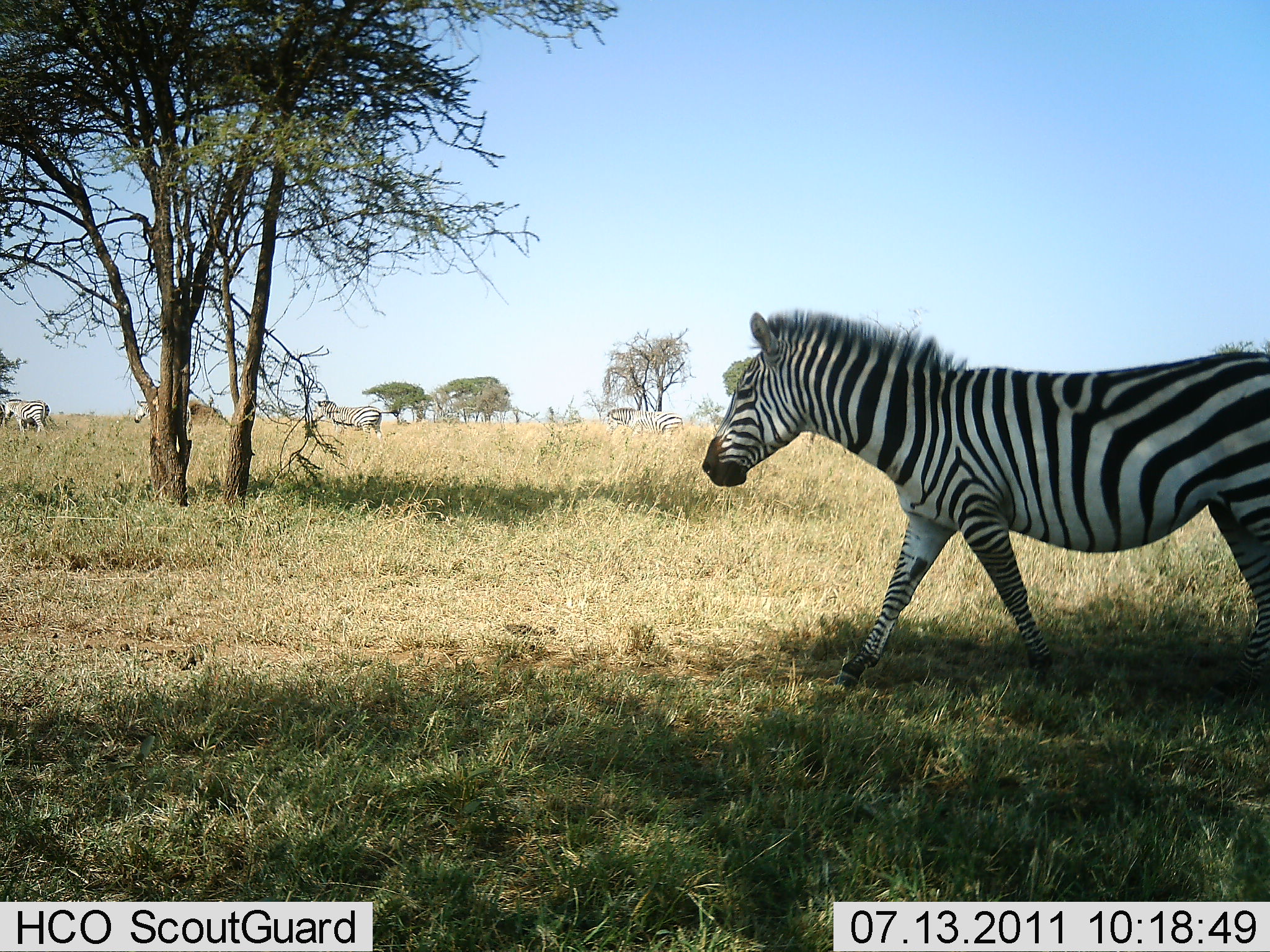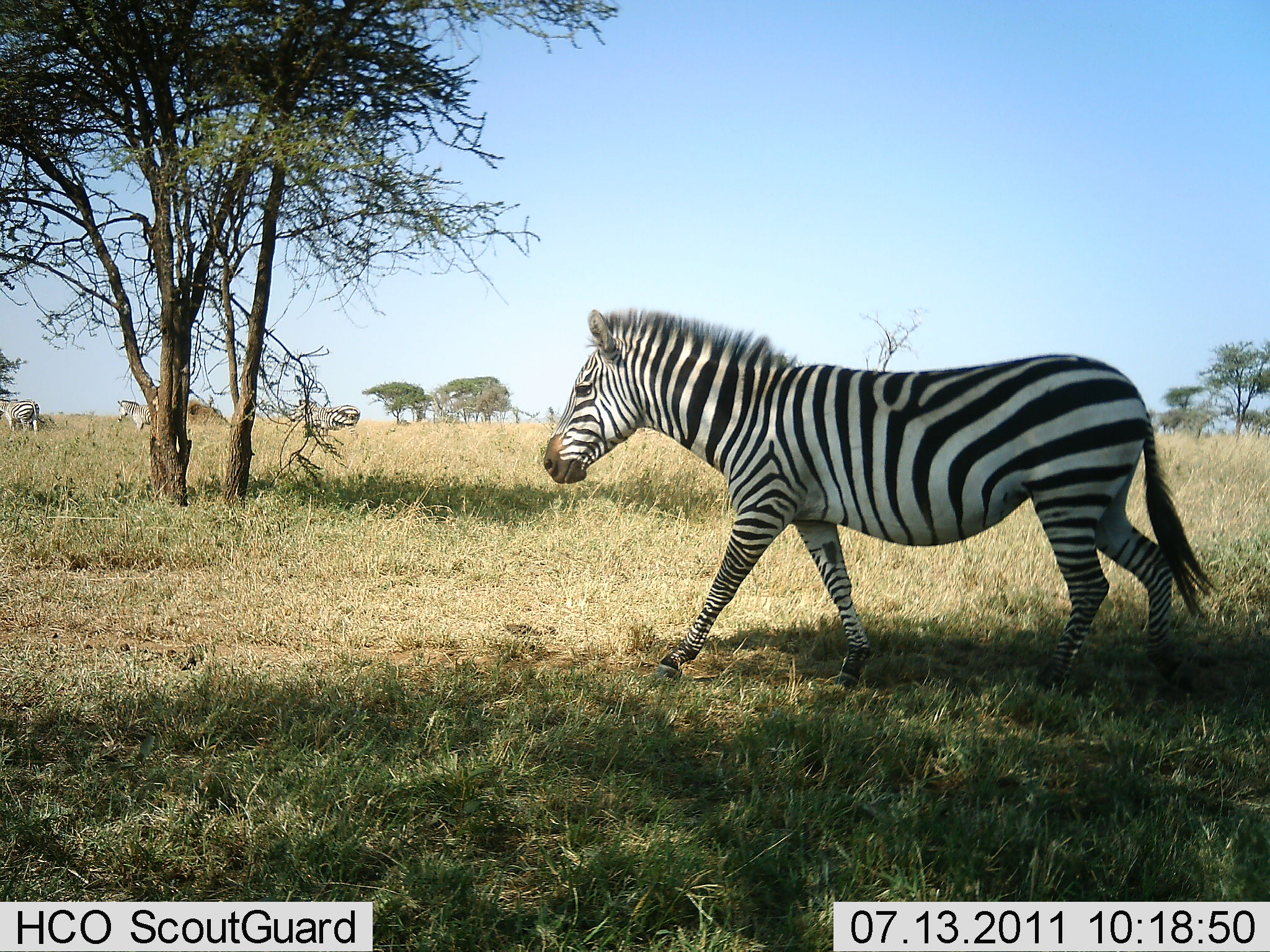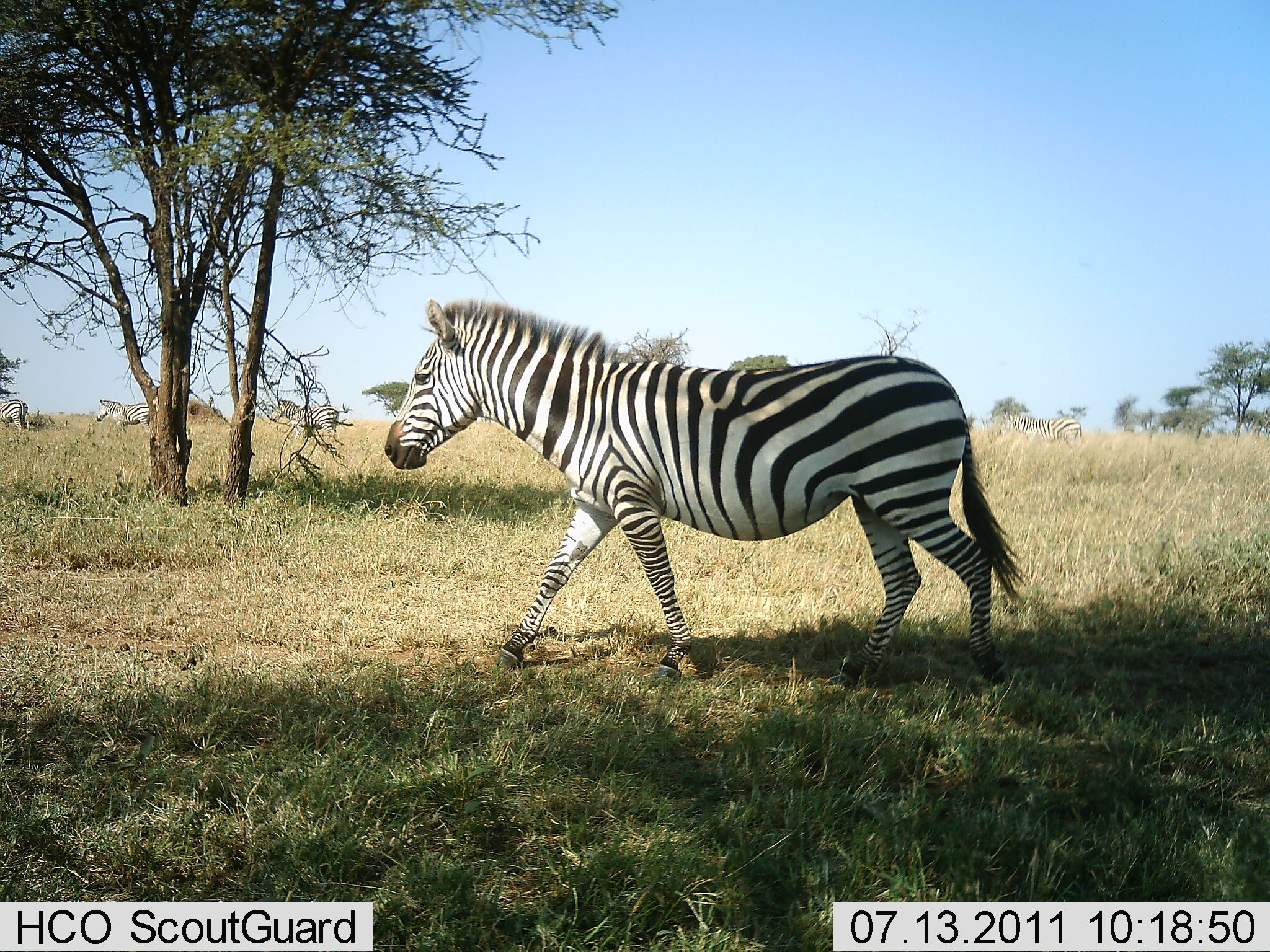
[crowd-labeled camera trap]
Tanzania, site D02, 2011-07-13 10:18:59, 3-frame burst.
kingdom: Animalia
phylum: Chordata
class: Mammalia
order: Perissodactyla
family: Equidae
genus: Equus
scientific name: Equus quagga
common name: plains zebra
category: zebra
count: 4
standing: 10%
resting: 0%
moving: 100%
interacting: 0%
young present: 0%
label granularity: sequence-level